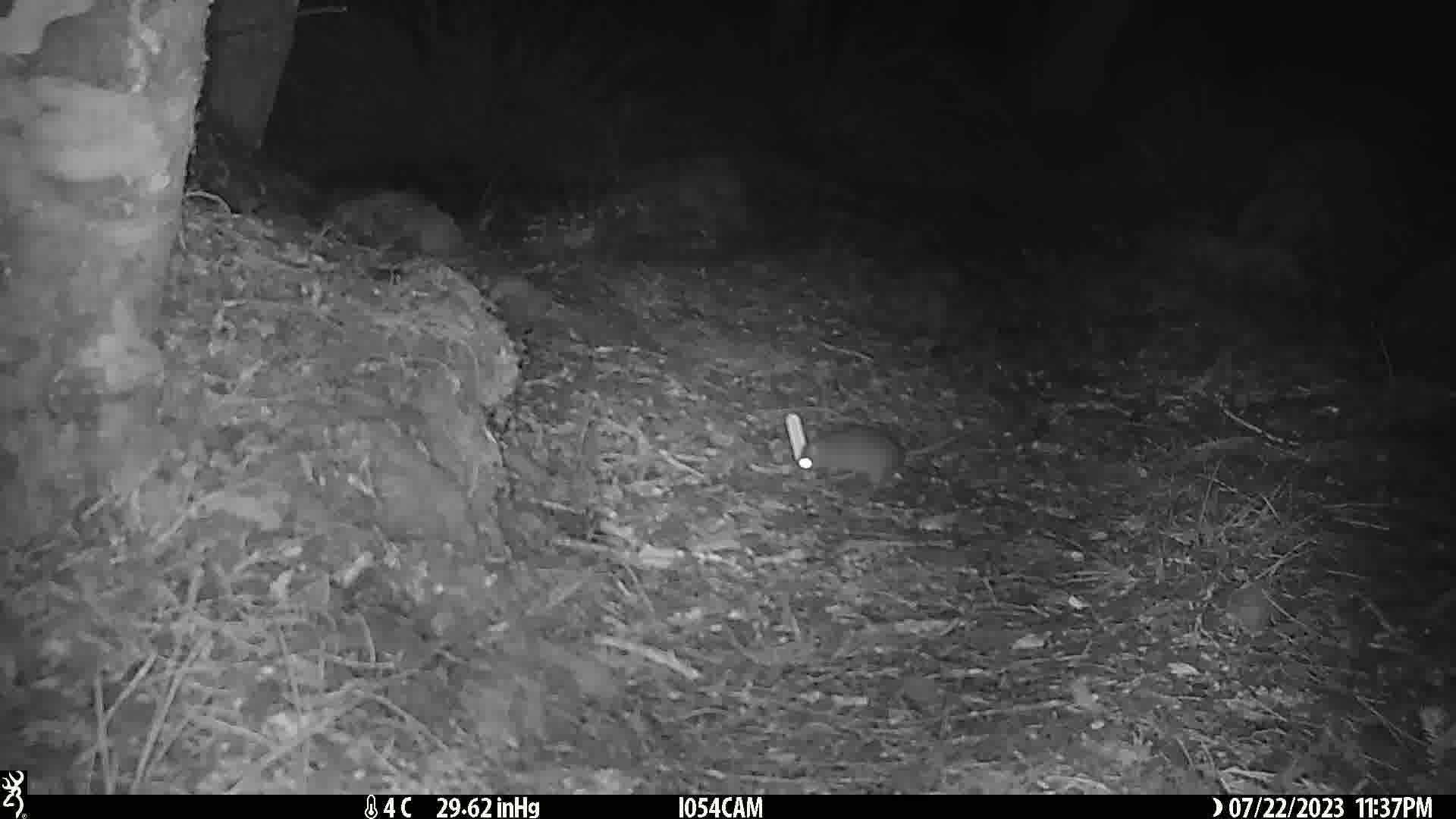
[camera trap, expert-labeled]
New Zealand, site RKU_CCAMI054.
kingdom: Animalia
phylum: Chordata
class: Mammalia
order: Rodentia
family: Muridae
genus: Rattus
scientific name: Rattus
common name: rat